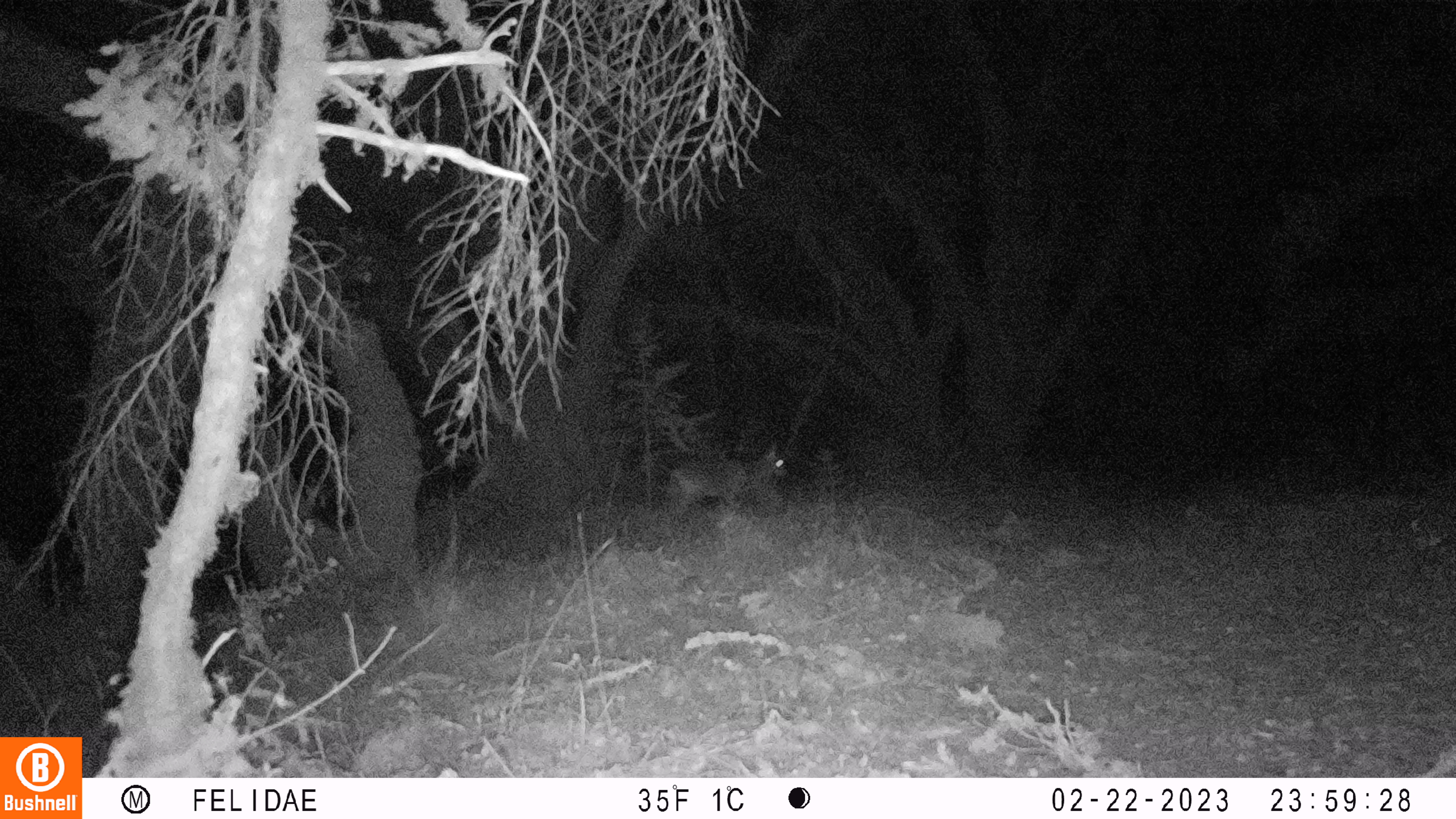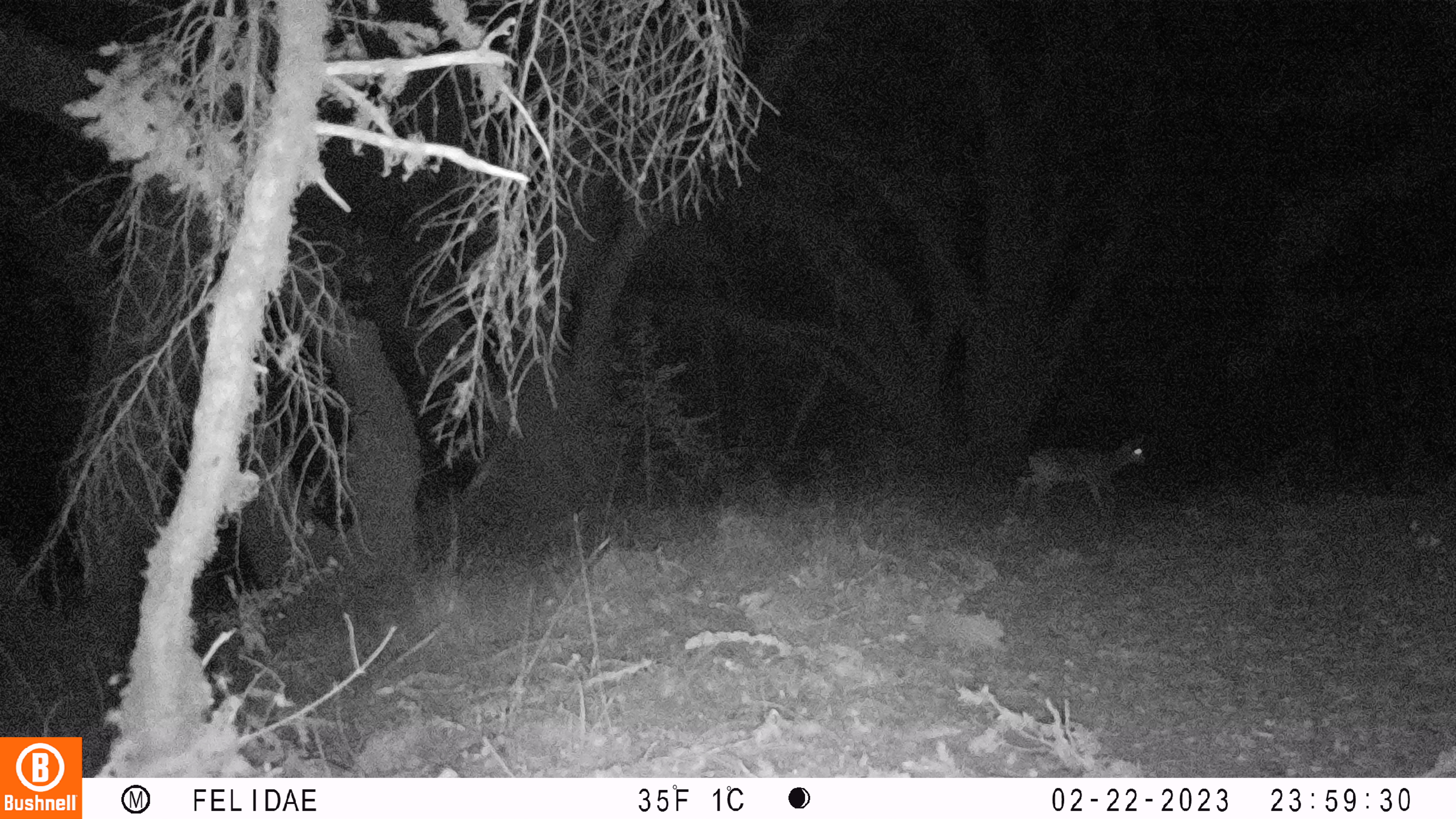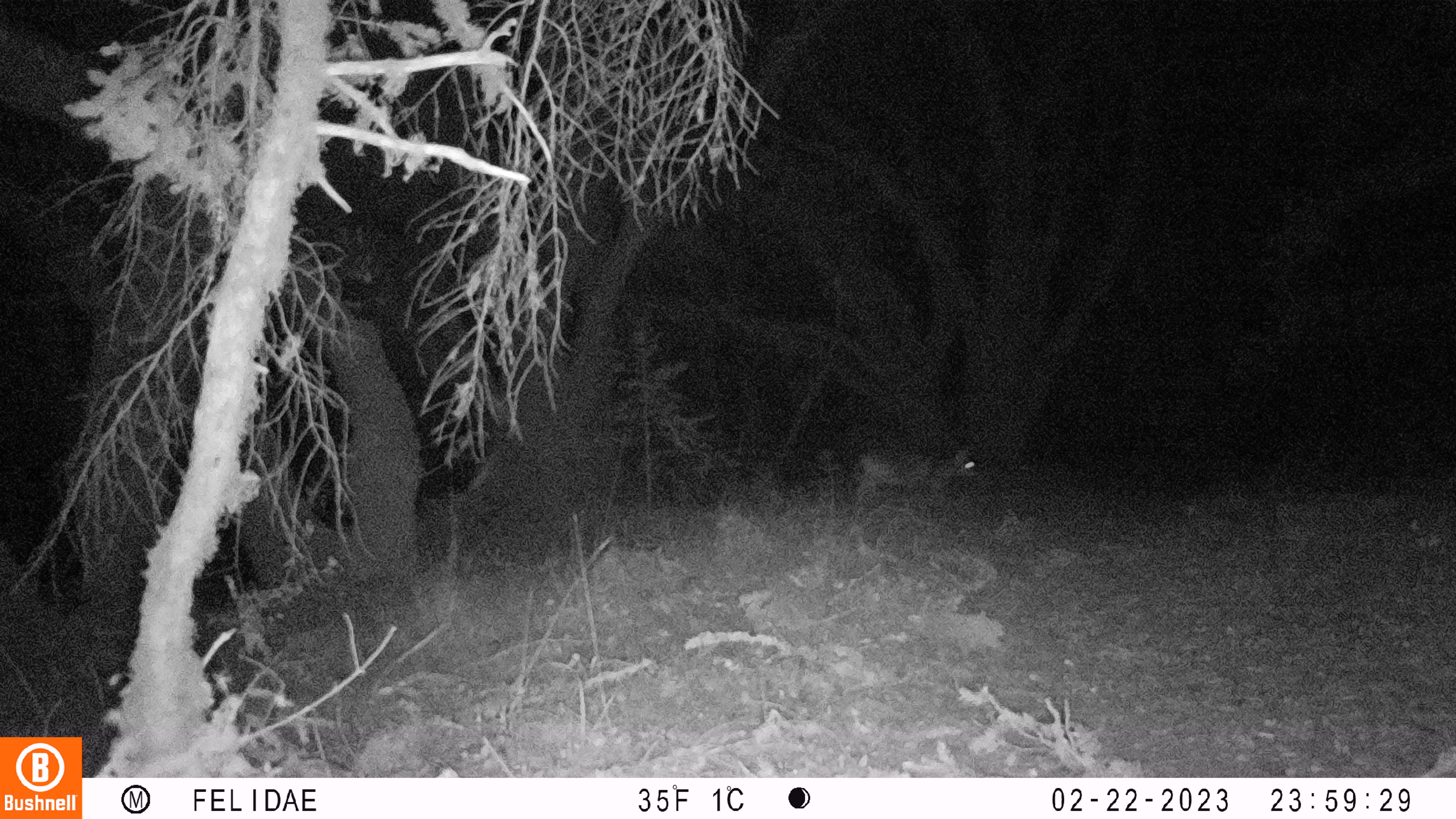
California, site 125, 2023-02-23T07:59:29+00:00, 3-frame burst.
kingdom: Animalia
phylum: Chordata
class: Mammalia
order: Artiodactyla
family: Cervidae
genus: Odocoileus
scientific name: Odocoileus hemionus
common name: mule deer